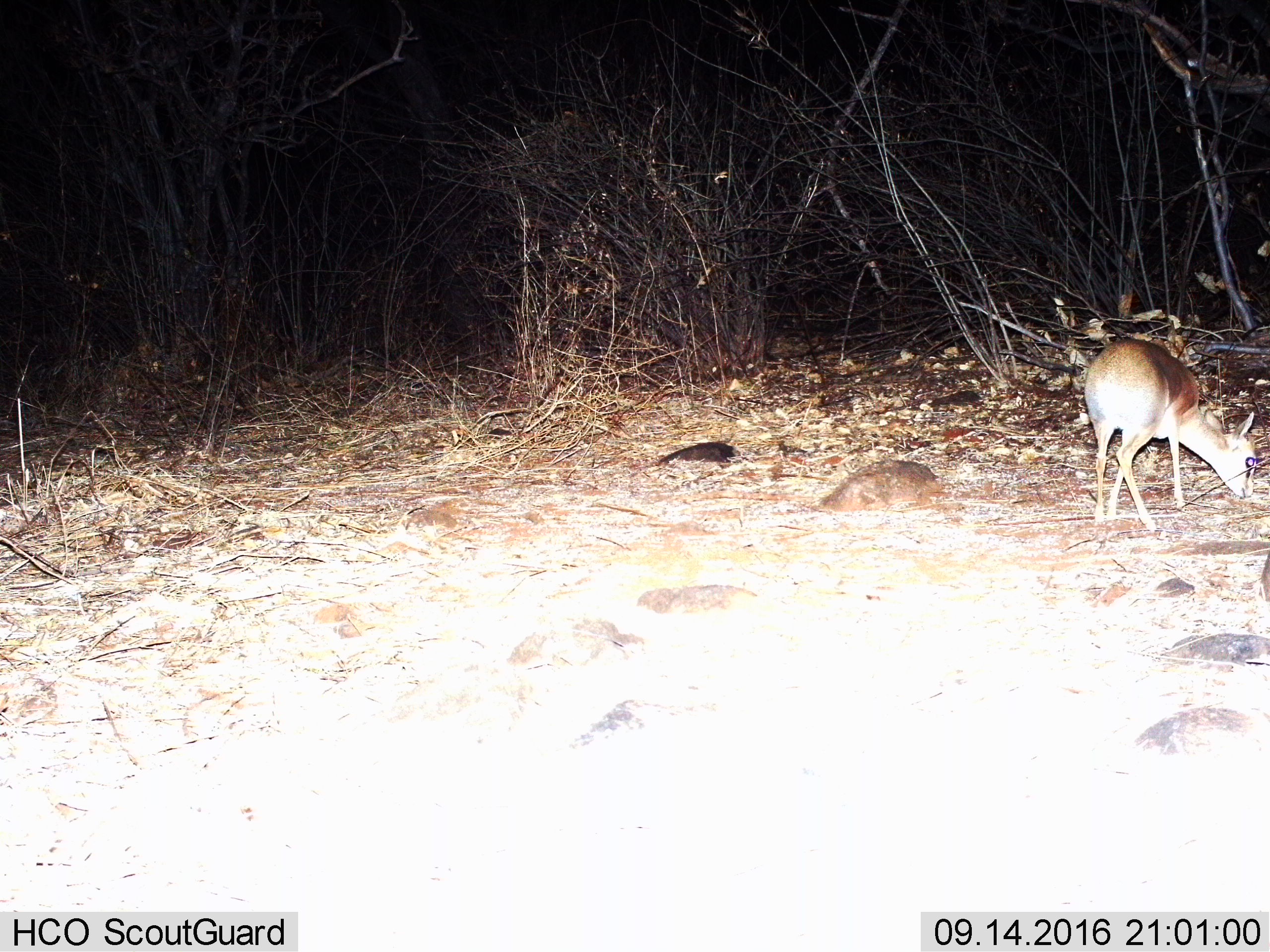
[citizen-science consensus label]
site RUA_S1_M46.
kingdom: Animalia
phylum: Chordata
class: Mammalia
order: Artiodactyla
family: Bovidae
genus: Madoqua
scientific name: Madoqua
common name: dik-dik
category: dikdik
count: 1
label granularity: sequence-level